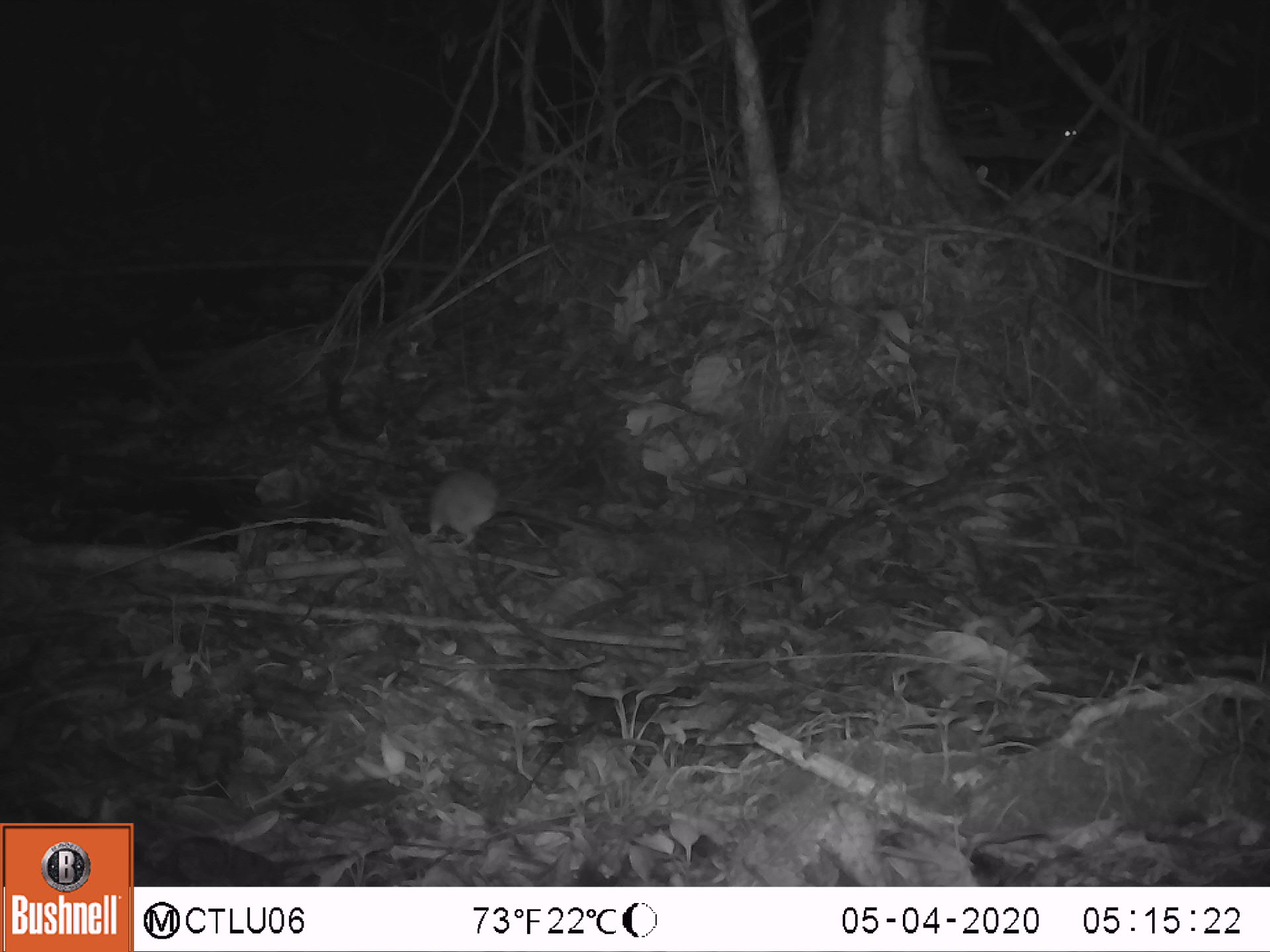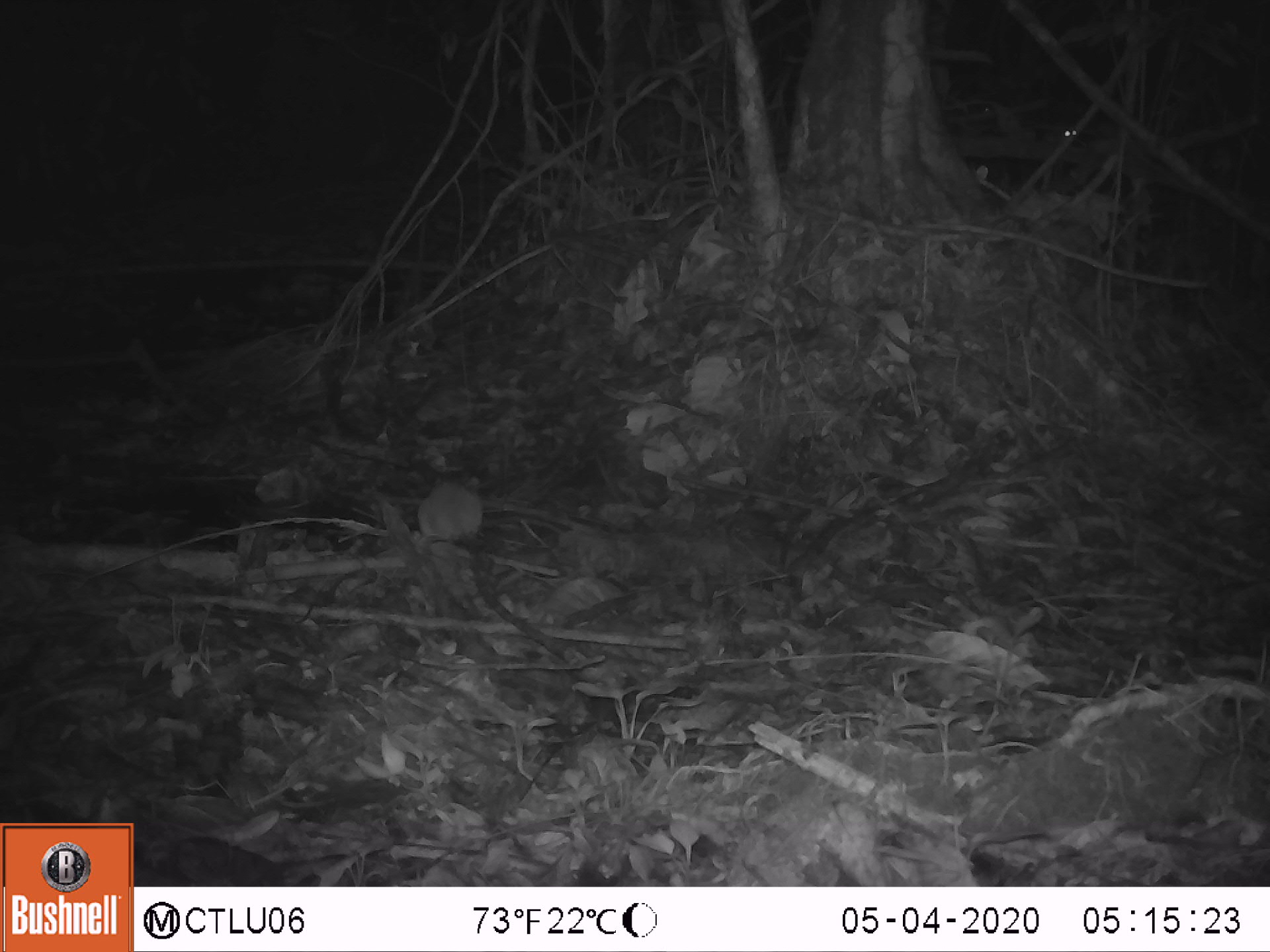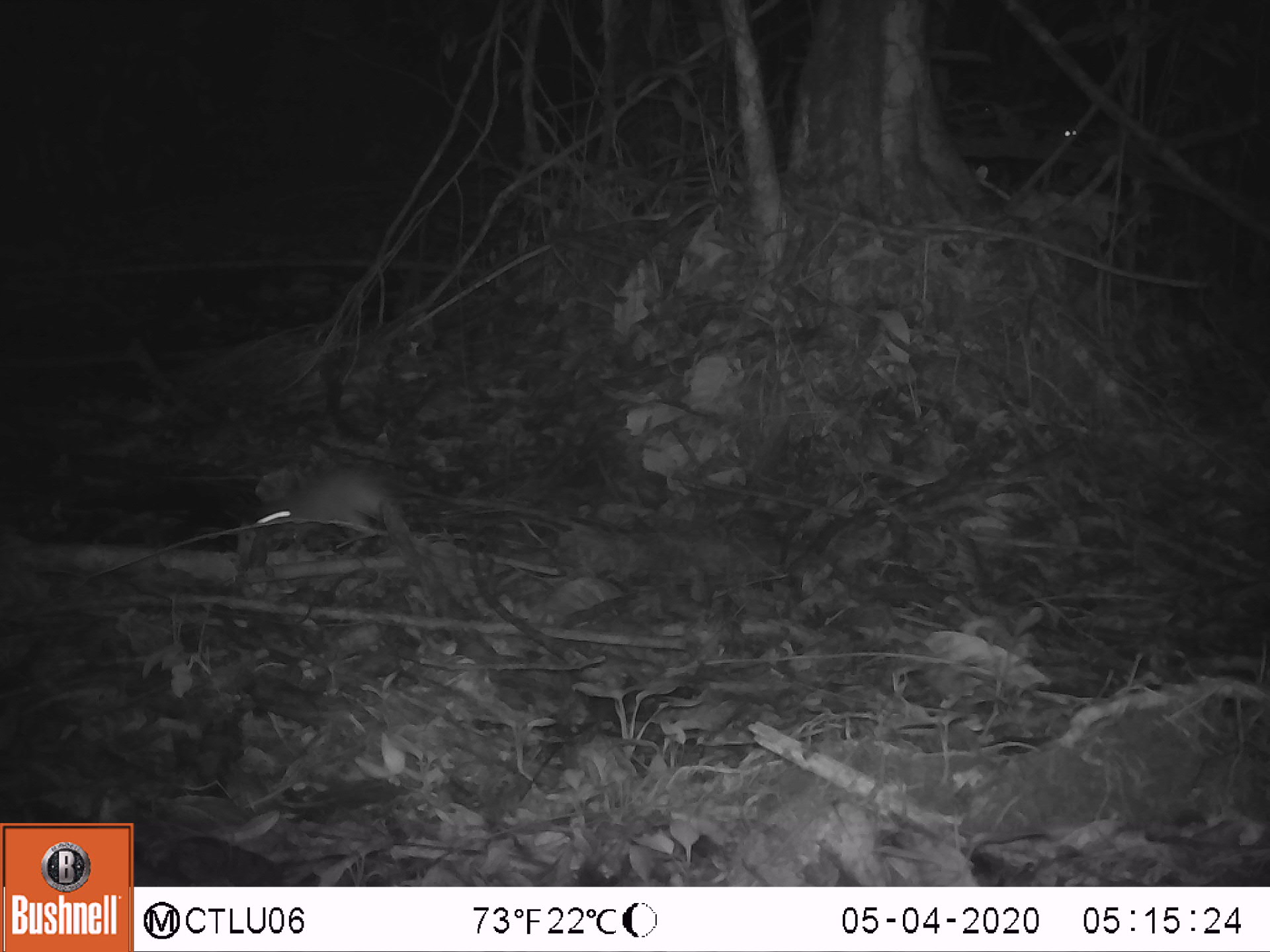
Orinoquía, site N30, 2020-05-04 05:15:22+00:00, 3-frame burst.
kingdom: Animalia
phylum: Chordata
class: Mammalia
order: Rodentia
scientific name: Rodentia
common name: rodent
Rodent (Rodentia).